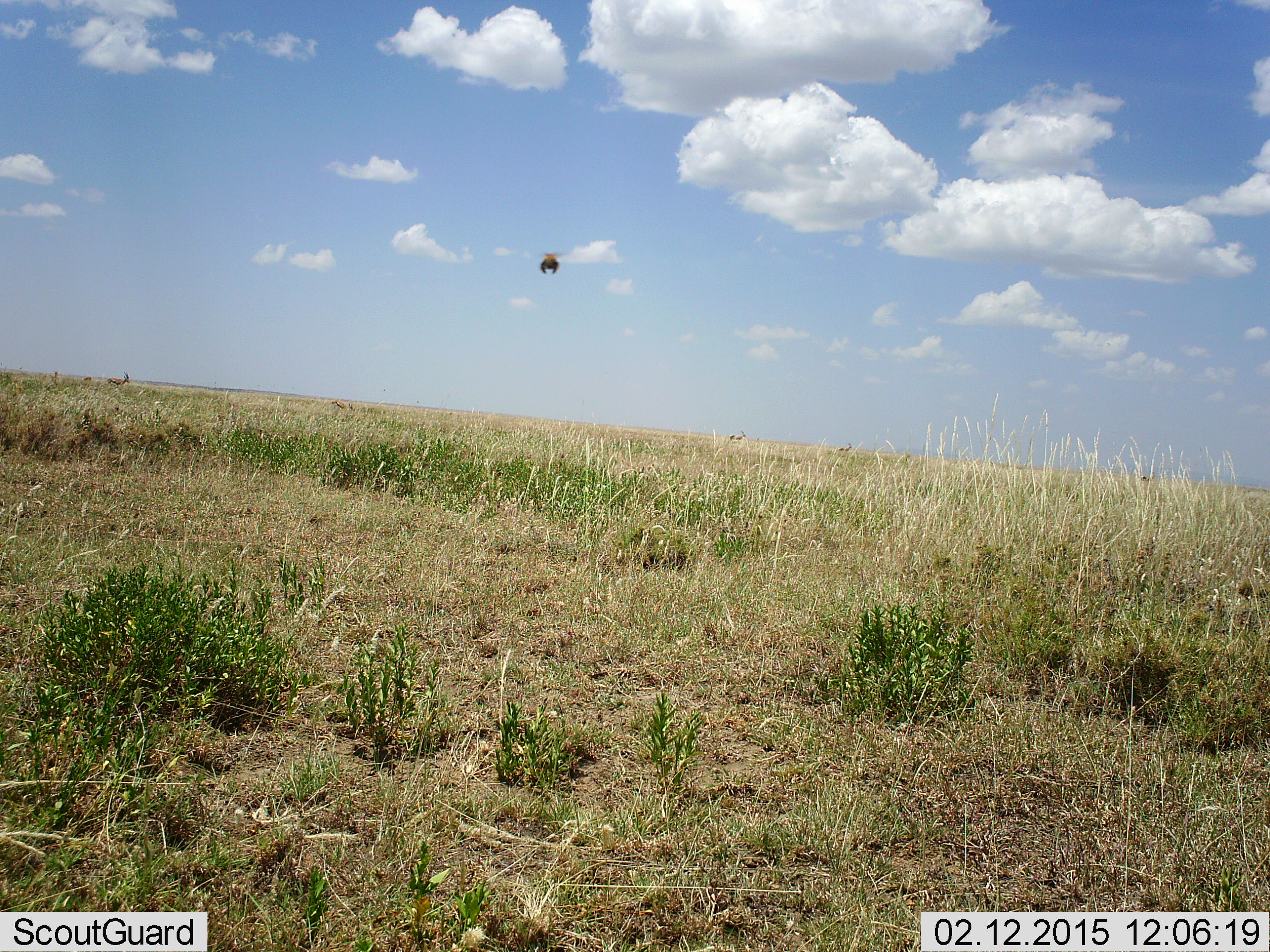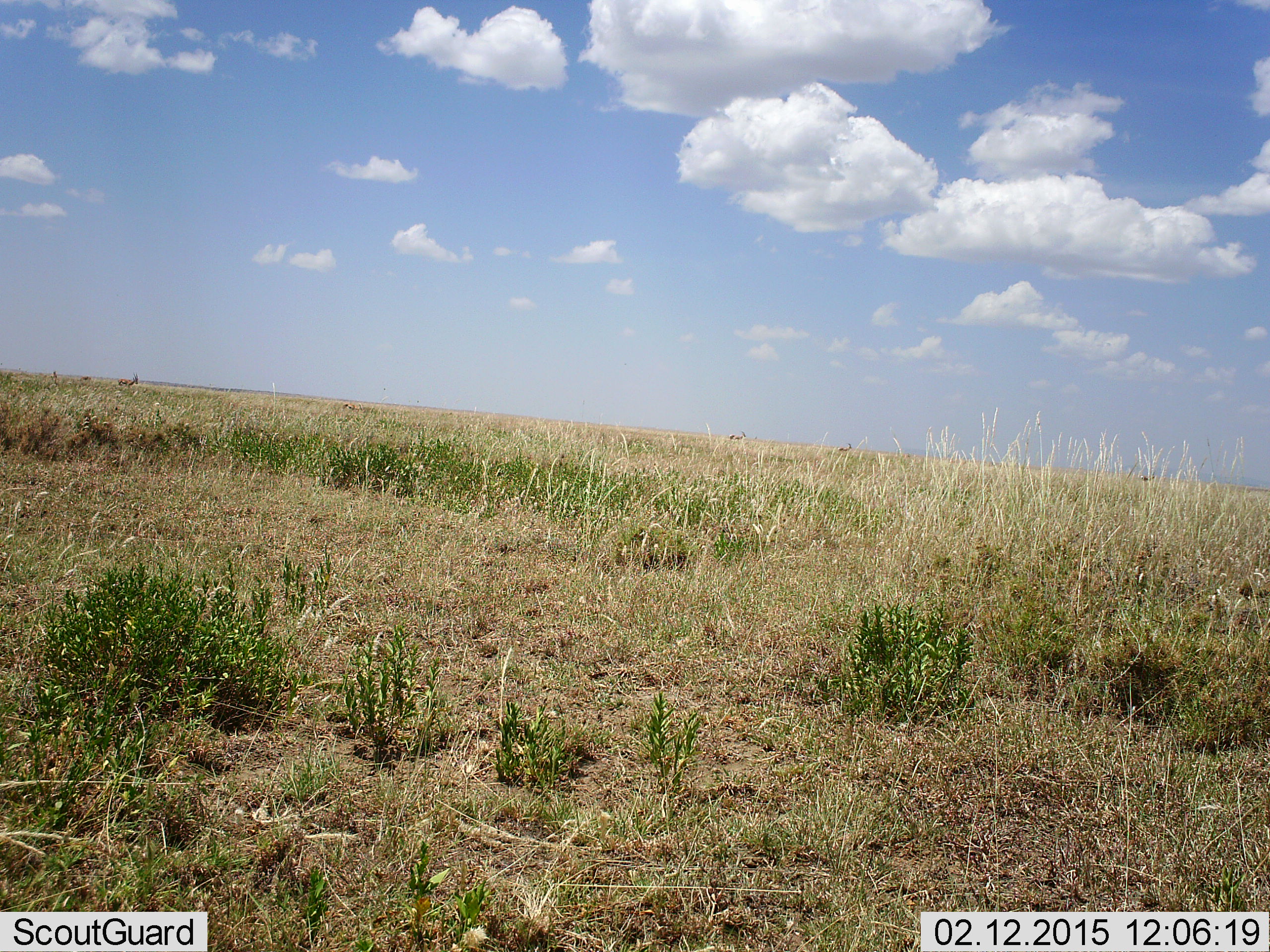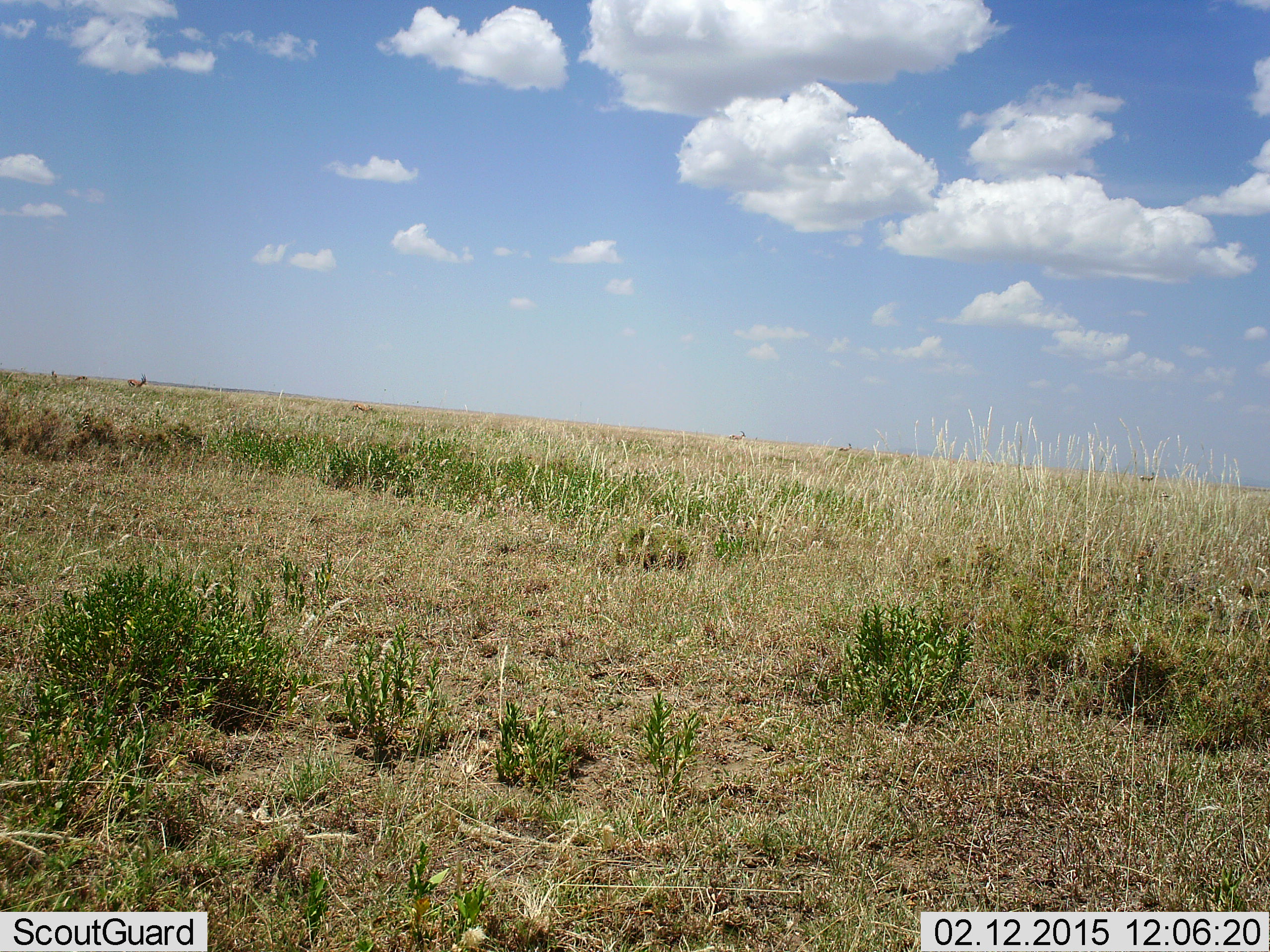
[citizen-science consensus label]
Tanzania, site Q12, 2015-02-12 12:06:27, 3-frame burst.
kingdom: Animalia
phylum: Arthropoda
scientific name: Arthropoda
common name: arthropods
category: insectspider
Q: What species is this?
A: Insectspider (arthropods) (Arthropoda).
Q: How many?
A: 1.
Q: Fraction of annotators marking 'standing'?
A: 0%.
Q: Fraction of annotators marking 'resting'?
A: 0%.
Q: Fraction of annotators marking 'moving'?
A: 100%.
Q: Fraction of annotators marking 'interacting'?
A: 0%.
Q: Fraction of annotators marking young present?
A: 0%.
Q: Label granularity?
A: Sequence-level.